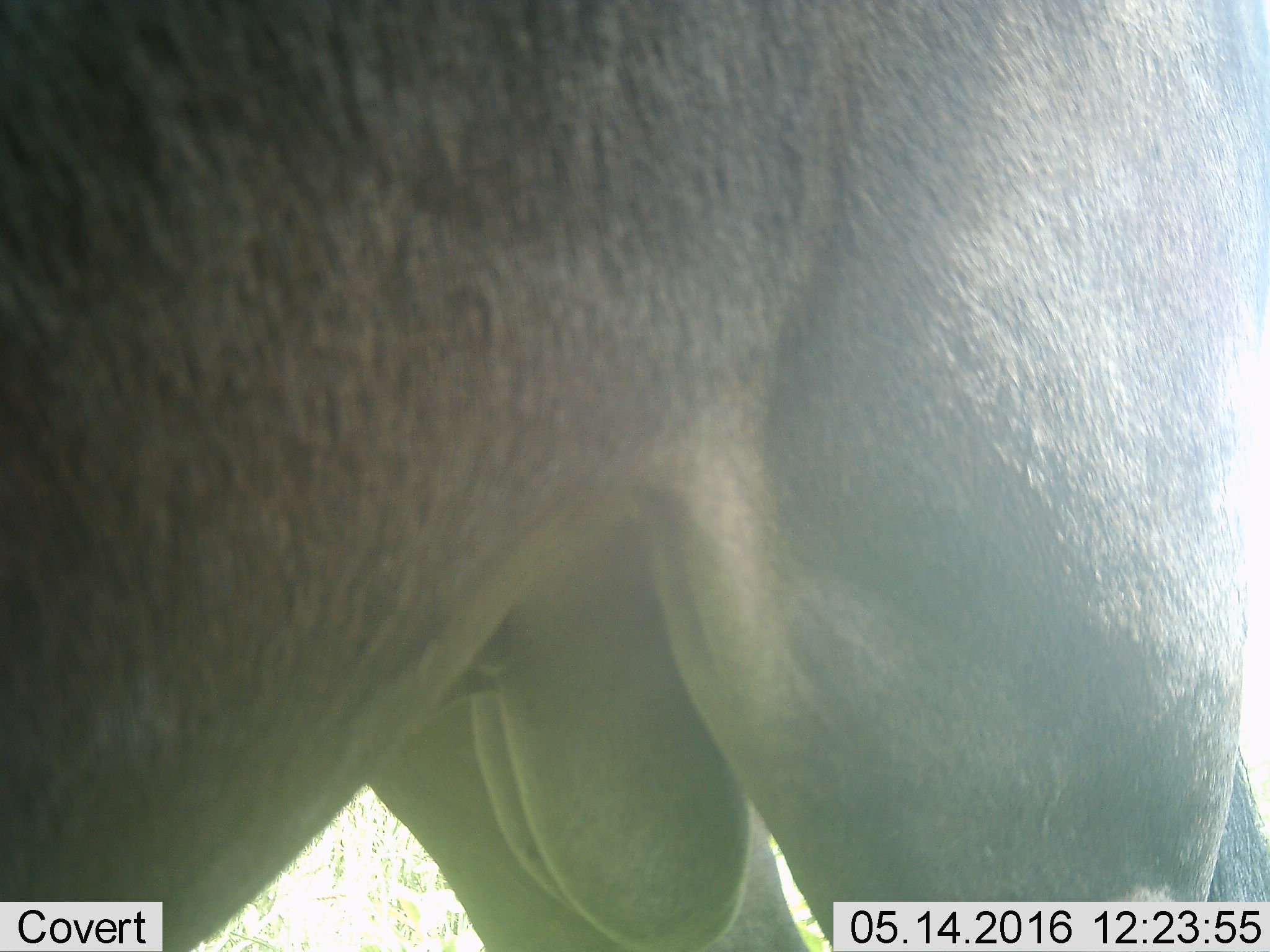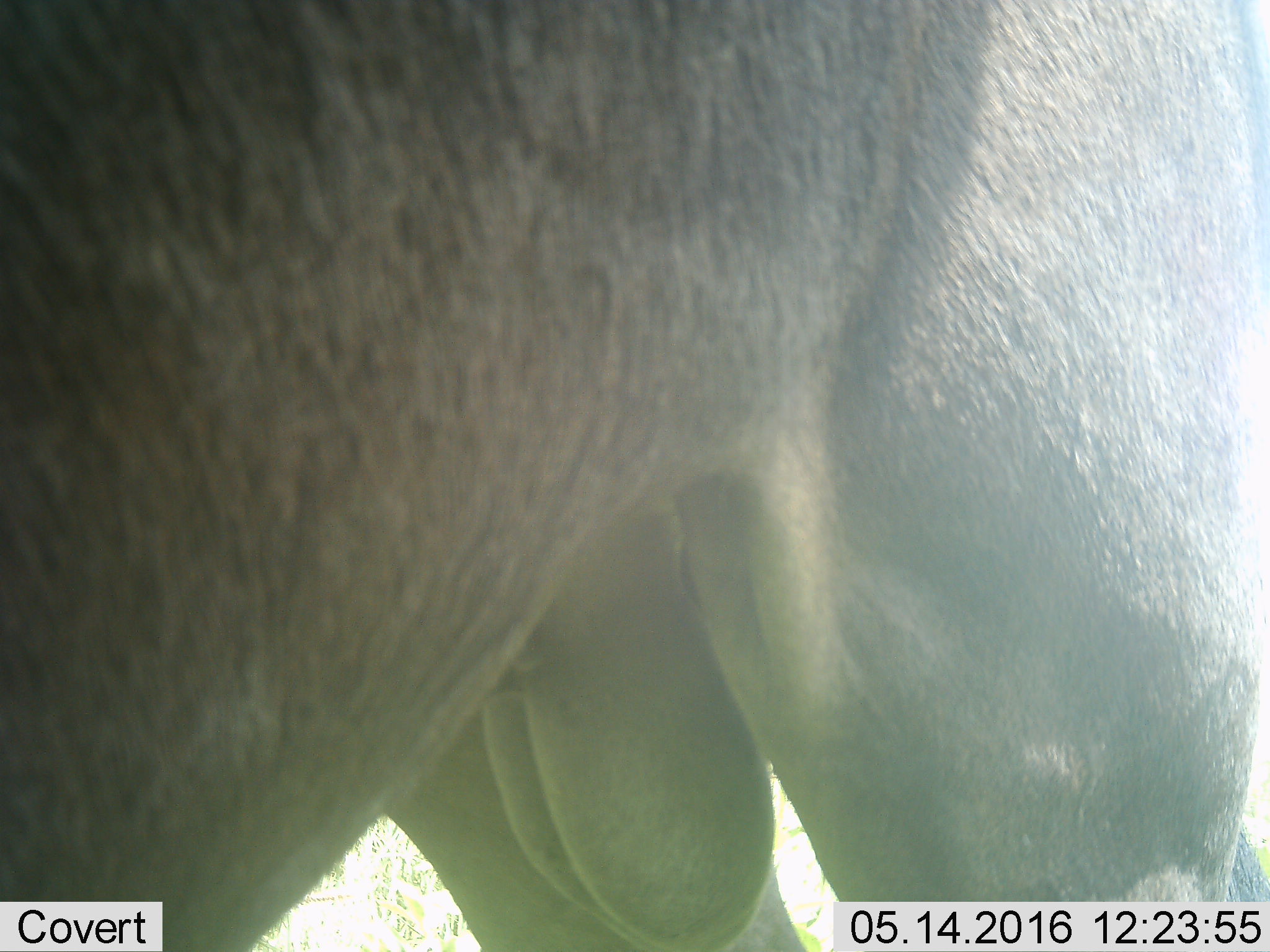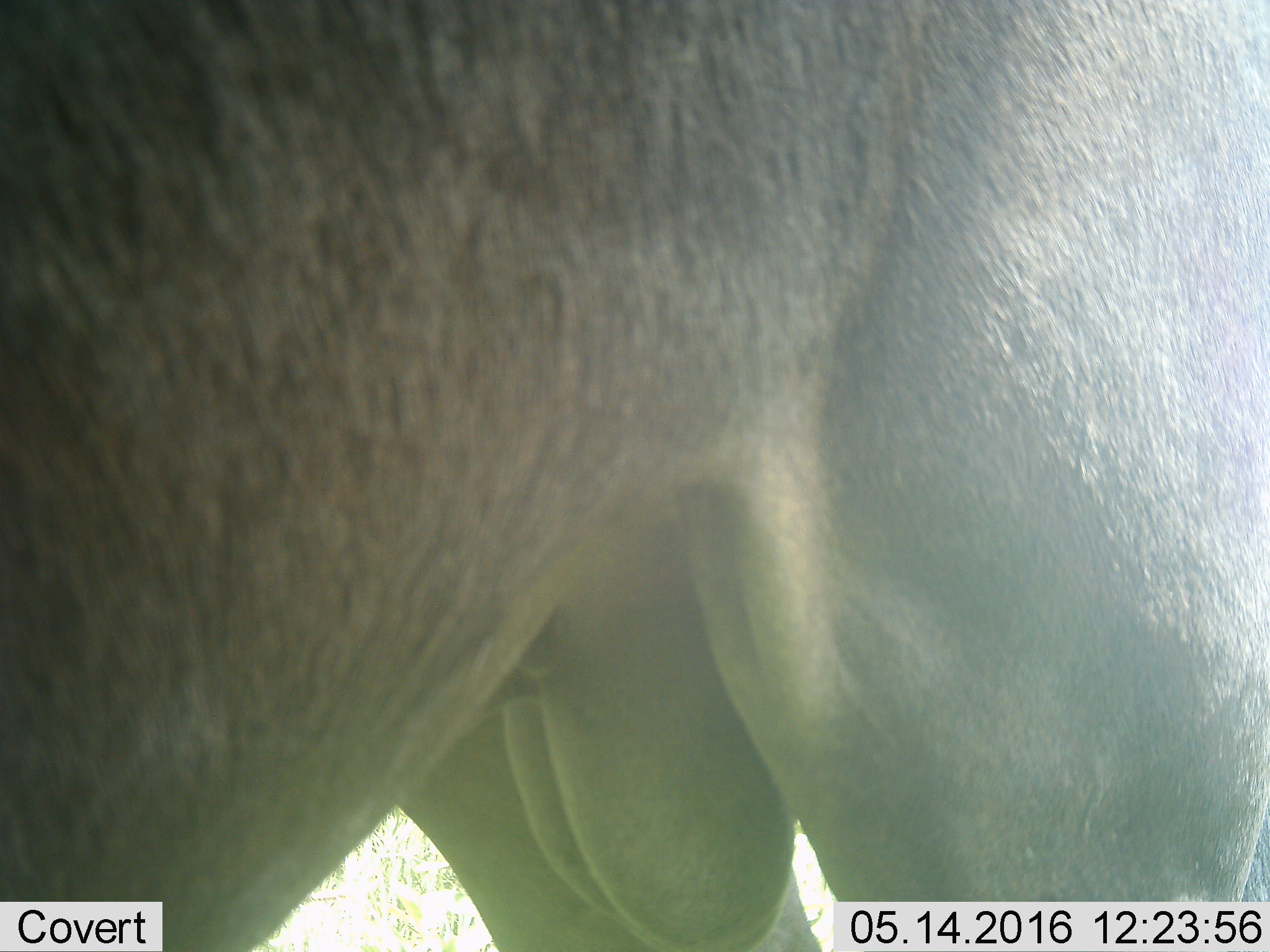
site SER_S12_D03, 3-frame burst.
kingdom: Animalia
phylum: Chordata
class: Mammalia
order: Artiodactyla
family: Bovidae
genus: Connochaetes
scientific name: Connochaetes taurinus taurinus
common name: blue wildebeest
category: wildebeestblue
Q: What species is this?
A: Wildebeestblue (blue wildebeest) (Connochaetes taurinus taurinus).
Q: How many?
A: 1.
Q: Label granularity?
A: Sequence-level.